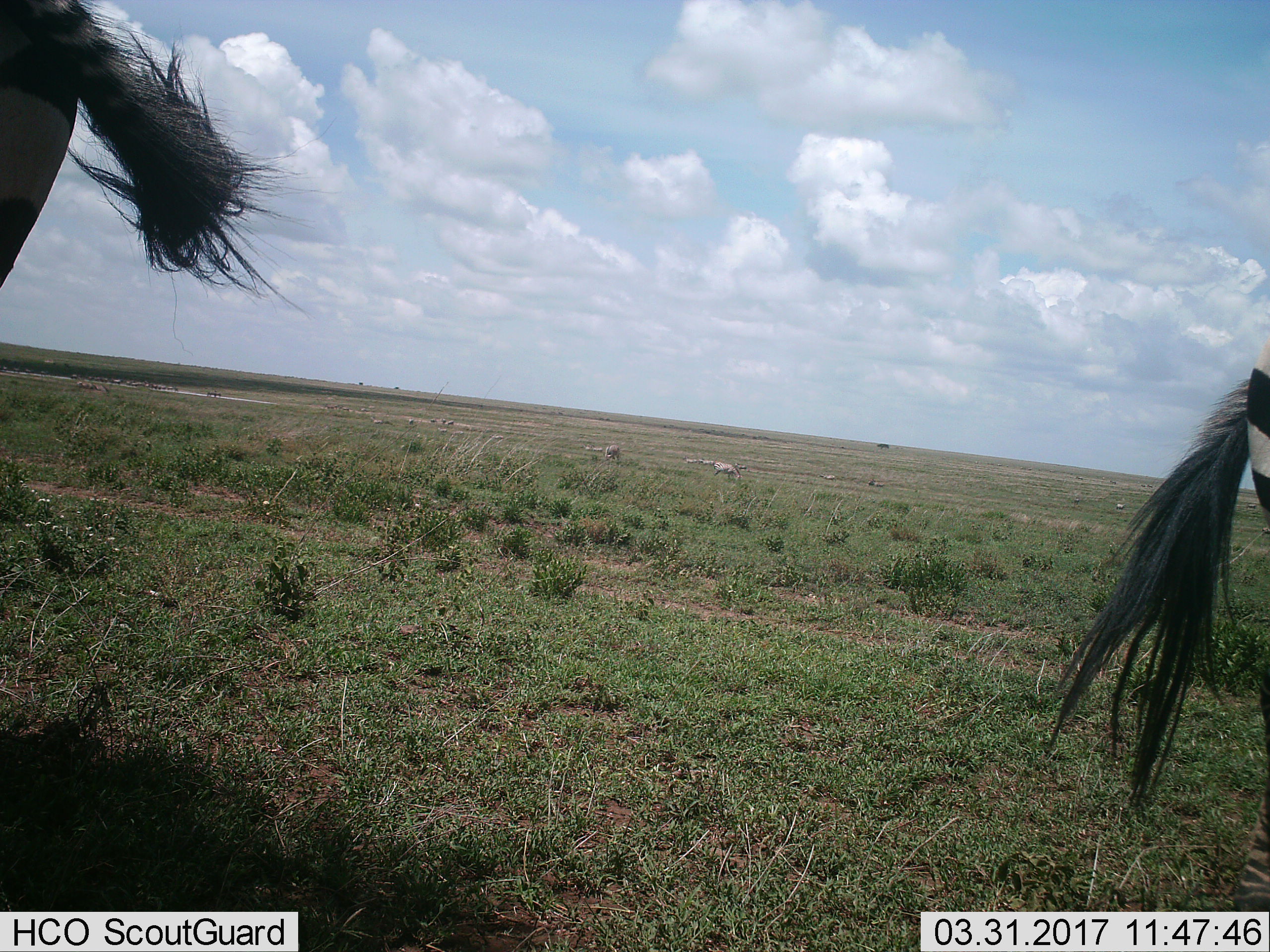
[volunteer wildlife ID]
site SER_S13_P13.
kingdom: Animalia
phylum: Chordata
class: Mammalia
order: Perissodactyla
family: Equidae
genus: Equus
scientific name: Equus quagga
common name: plains zebra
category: zebraplains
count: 4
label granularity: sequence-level